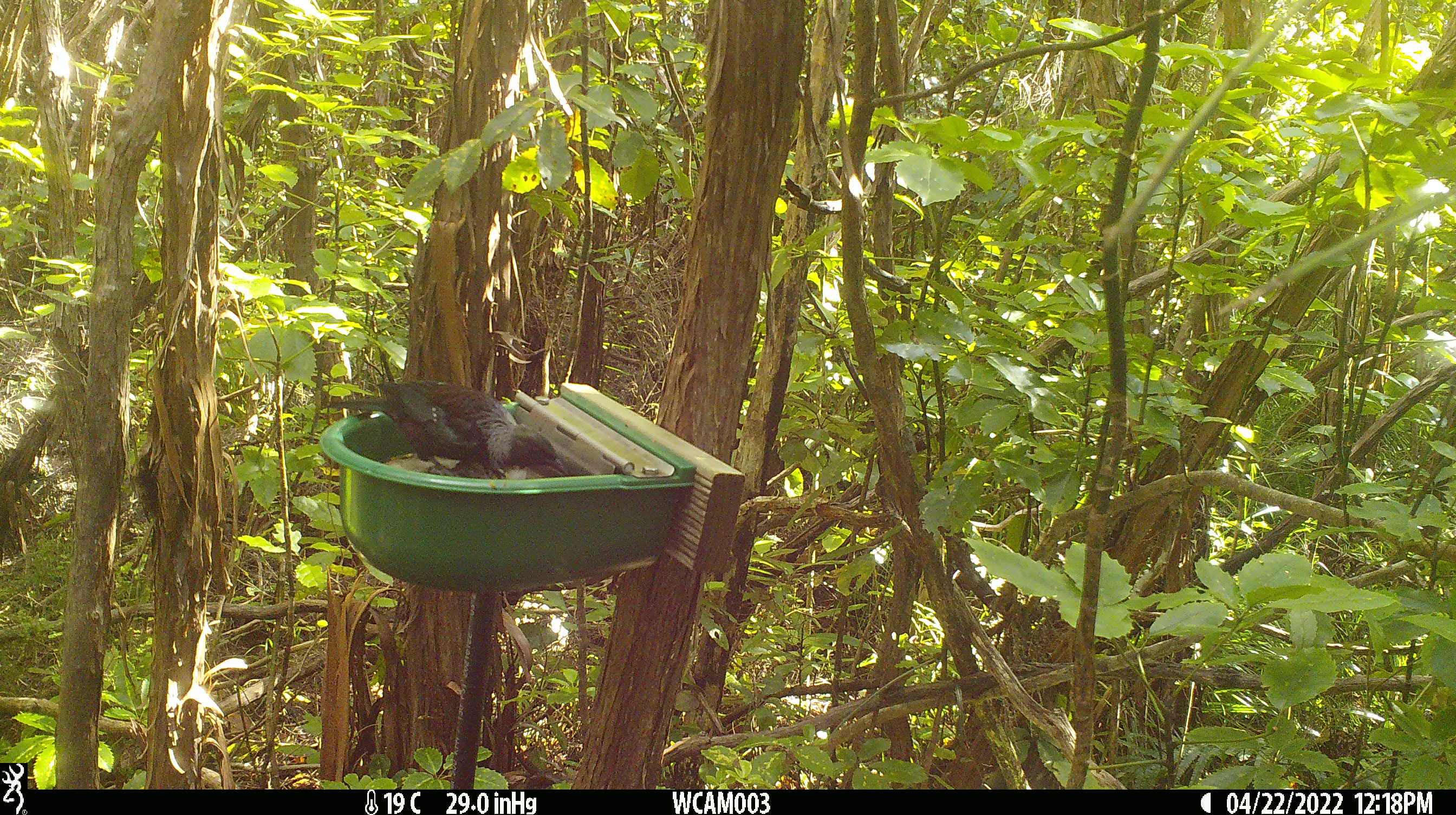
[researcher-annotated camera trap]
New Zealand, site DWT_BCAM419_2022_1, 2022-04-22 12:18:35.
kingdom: Animalia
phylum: Chordata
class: Aves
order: Passeriformes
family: Meliphagidae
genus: Prosthemadera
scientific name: Prosthemadera novaeseelandiae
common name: tui